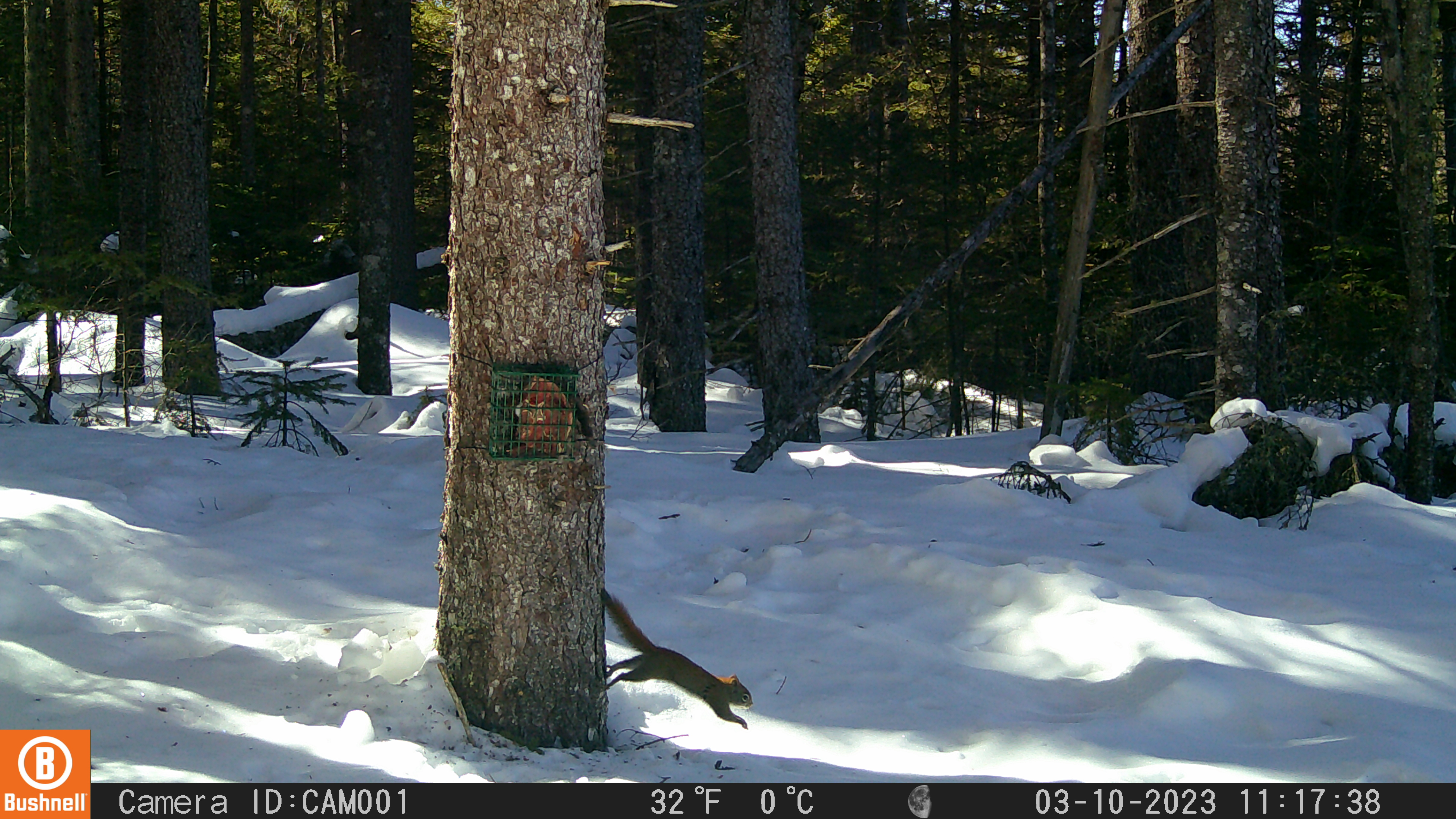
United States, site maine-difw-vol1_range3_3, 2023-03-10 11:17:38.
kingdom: Animalia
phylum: Chordata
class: Mammalia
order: Rodentia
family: Sciuridae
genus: Tamiasciurus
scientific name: Tamiasciurus hudsonicus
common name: red squirrel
Red squirrel (Tamiasciurus hudsonicus).